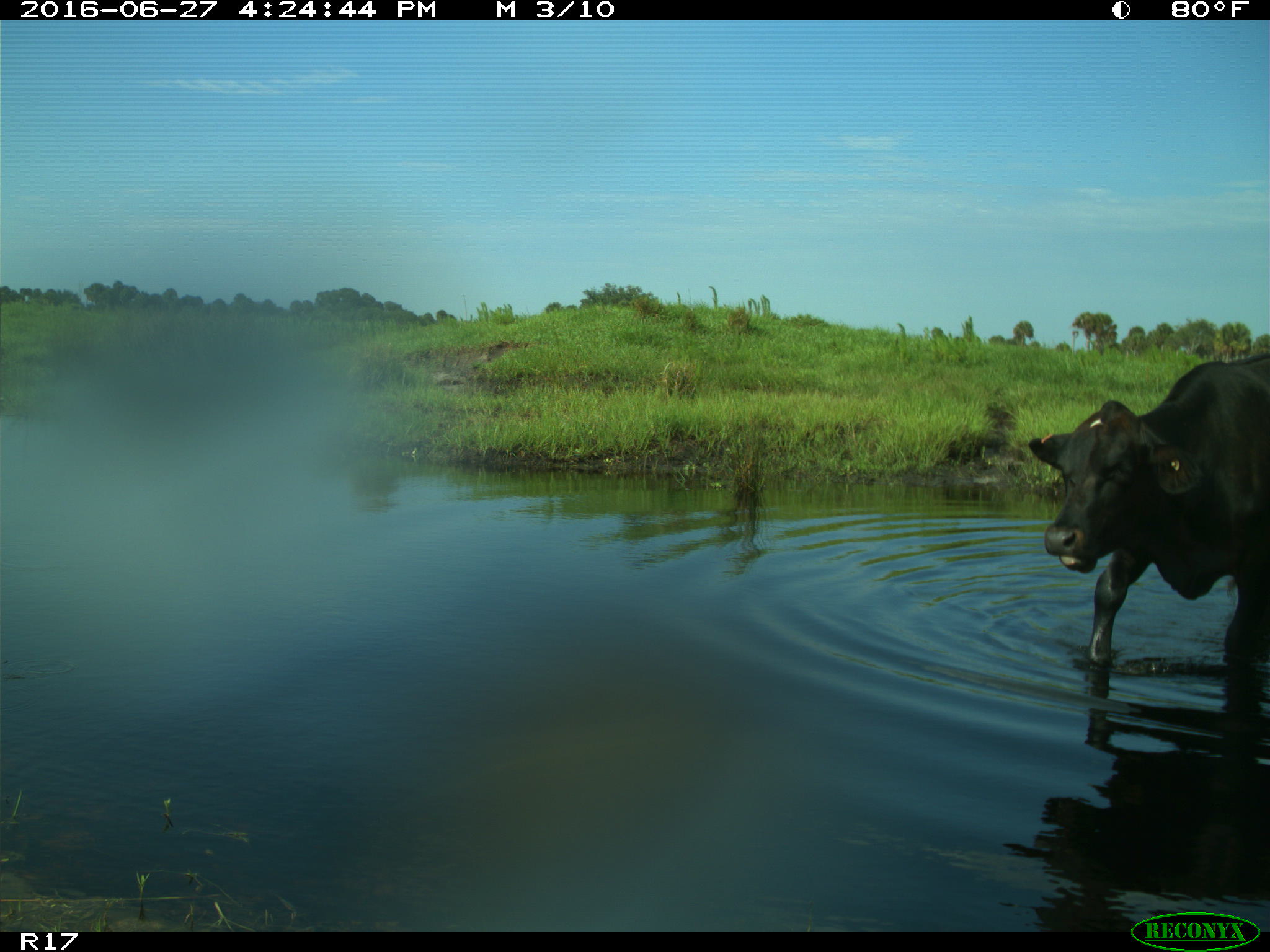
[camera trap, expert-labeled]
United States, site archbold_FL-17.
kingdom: Animalia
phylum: Chordata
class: Mammalia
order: Artiodactyla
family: Bovidae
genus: Bos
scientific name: Bos taurus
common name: domestic cow